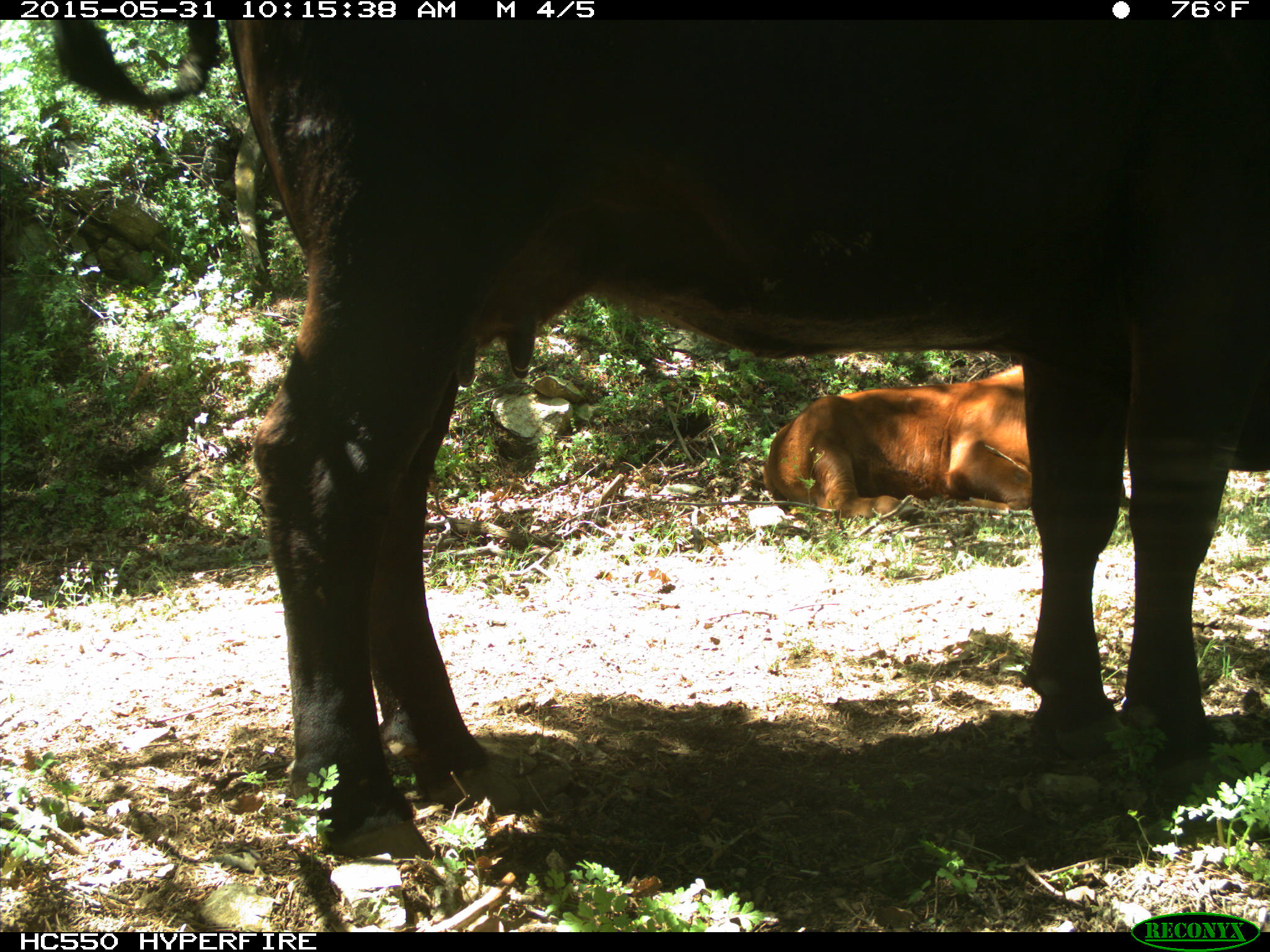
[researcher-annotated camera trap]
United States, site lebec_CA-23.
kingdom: Animalia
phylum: Chordata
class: Mammalia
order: Artiodactyla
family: Bovidae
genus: Bos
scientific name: Bos taurus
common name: domestic cow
Bos taurus (domestic cow).